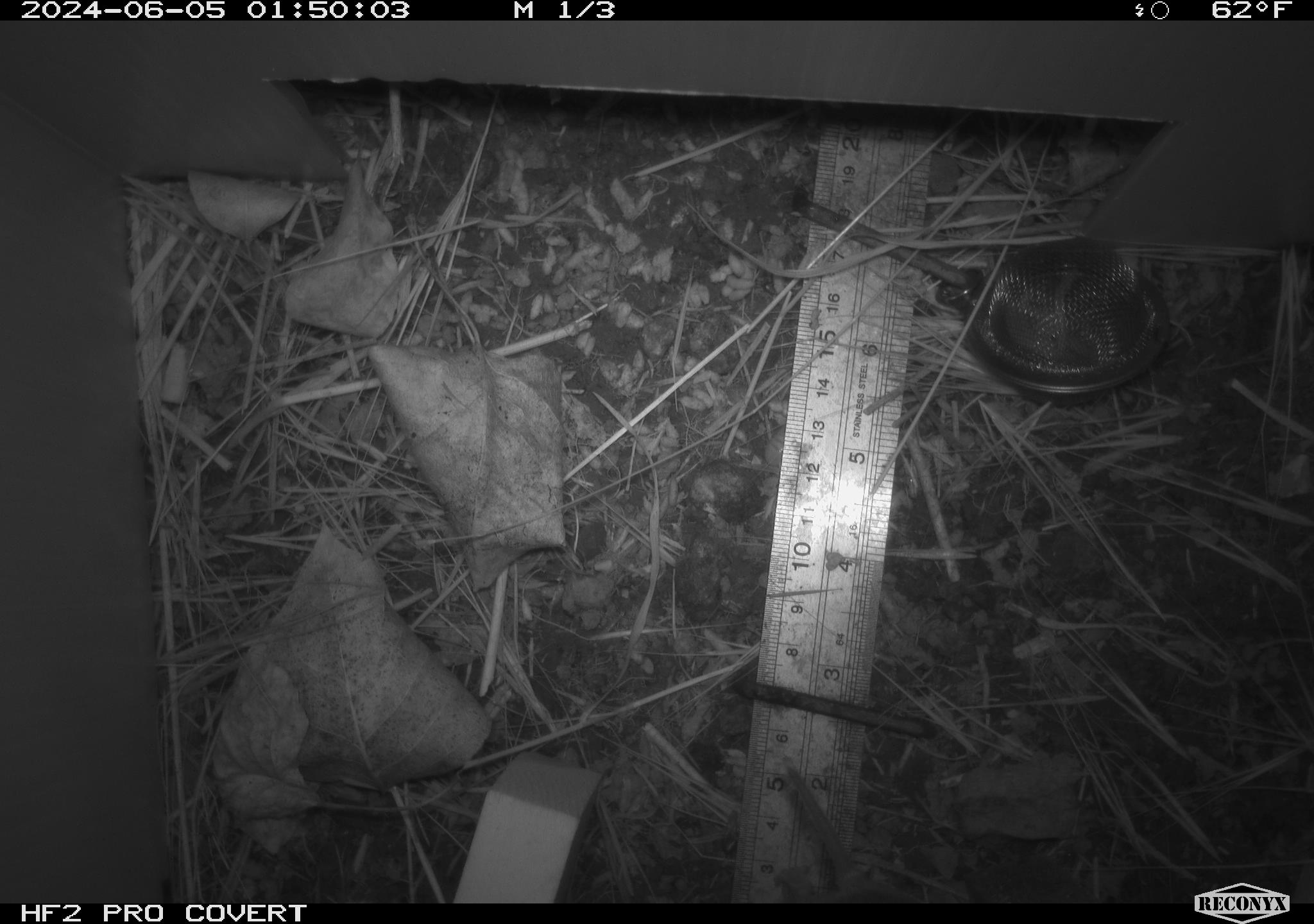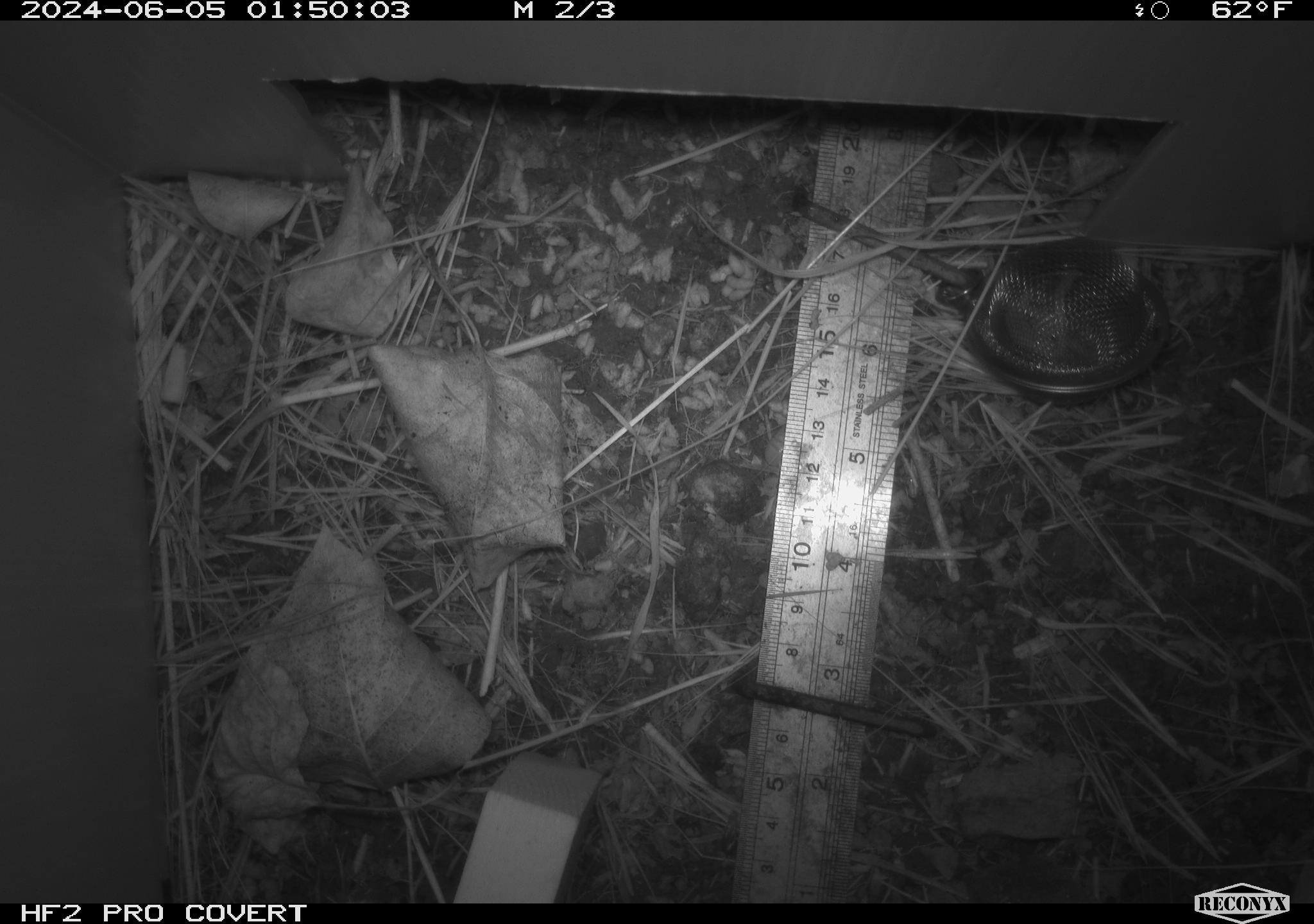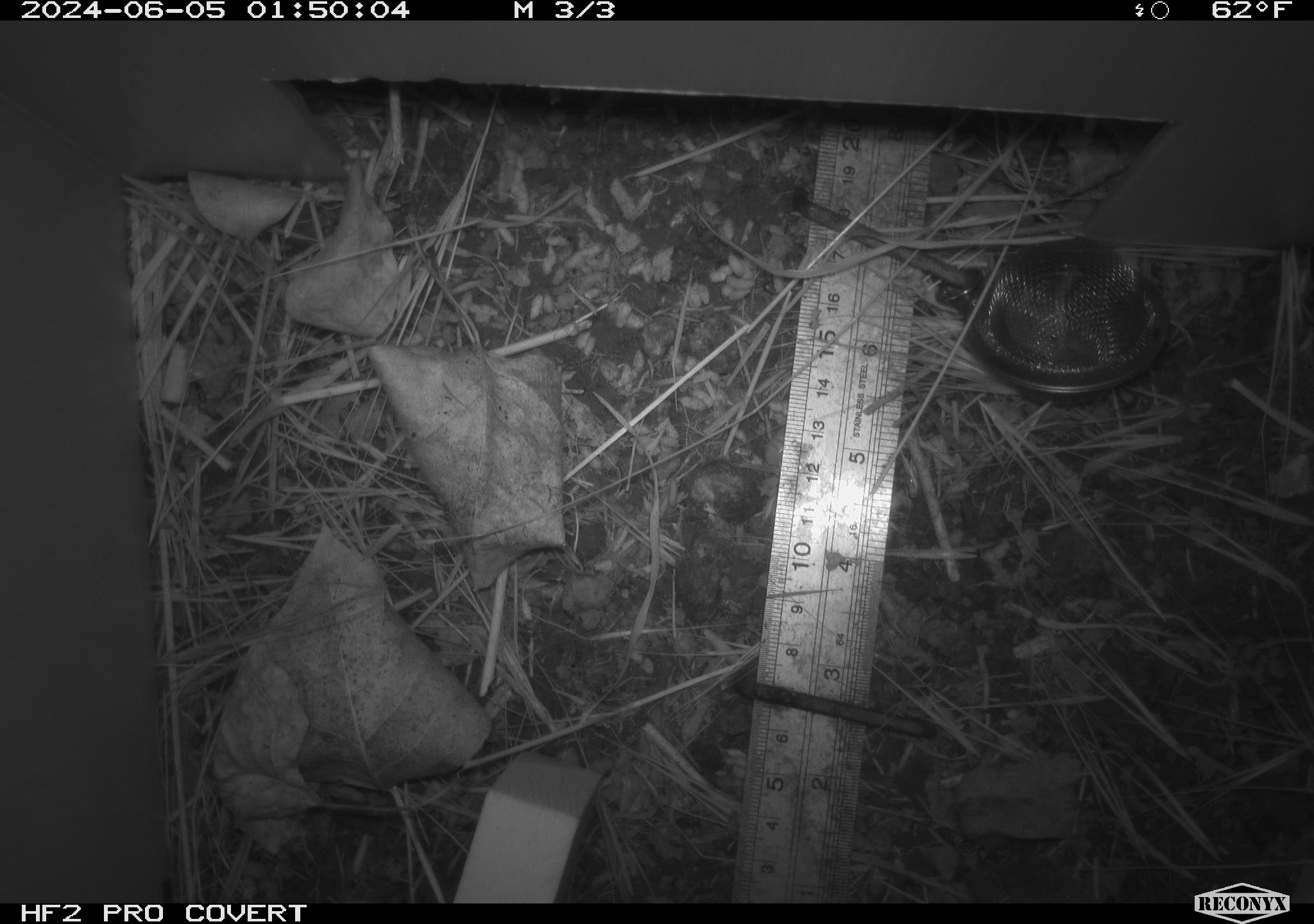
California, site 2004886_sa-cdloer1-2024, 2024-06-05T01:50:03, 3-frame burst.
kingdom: Animalia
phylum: Chordata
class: Mammalia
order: Rodentia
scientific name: Rodentia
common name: rodent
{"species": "rodent (Rodentia)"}